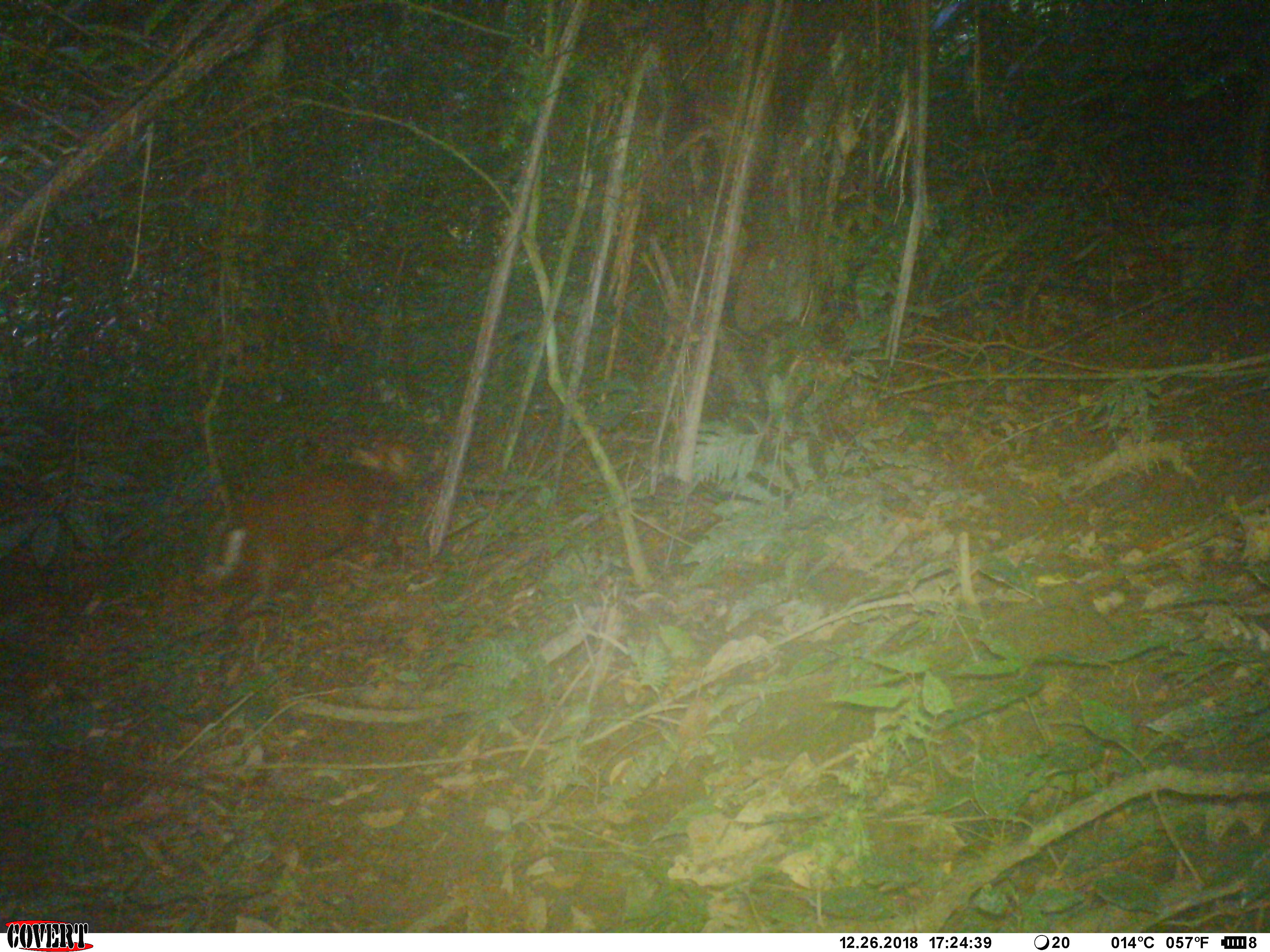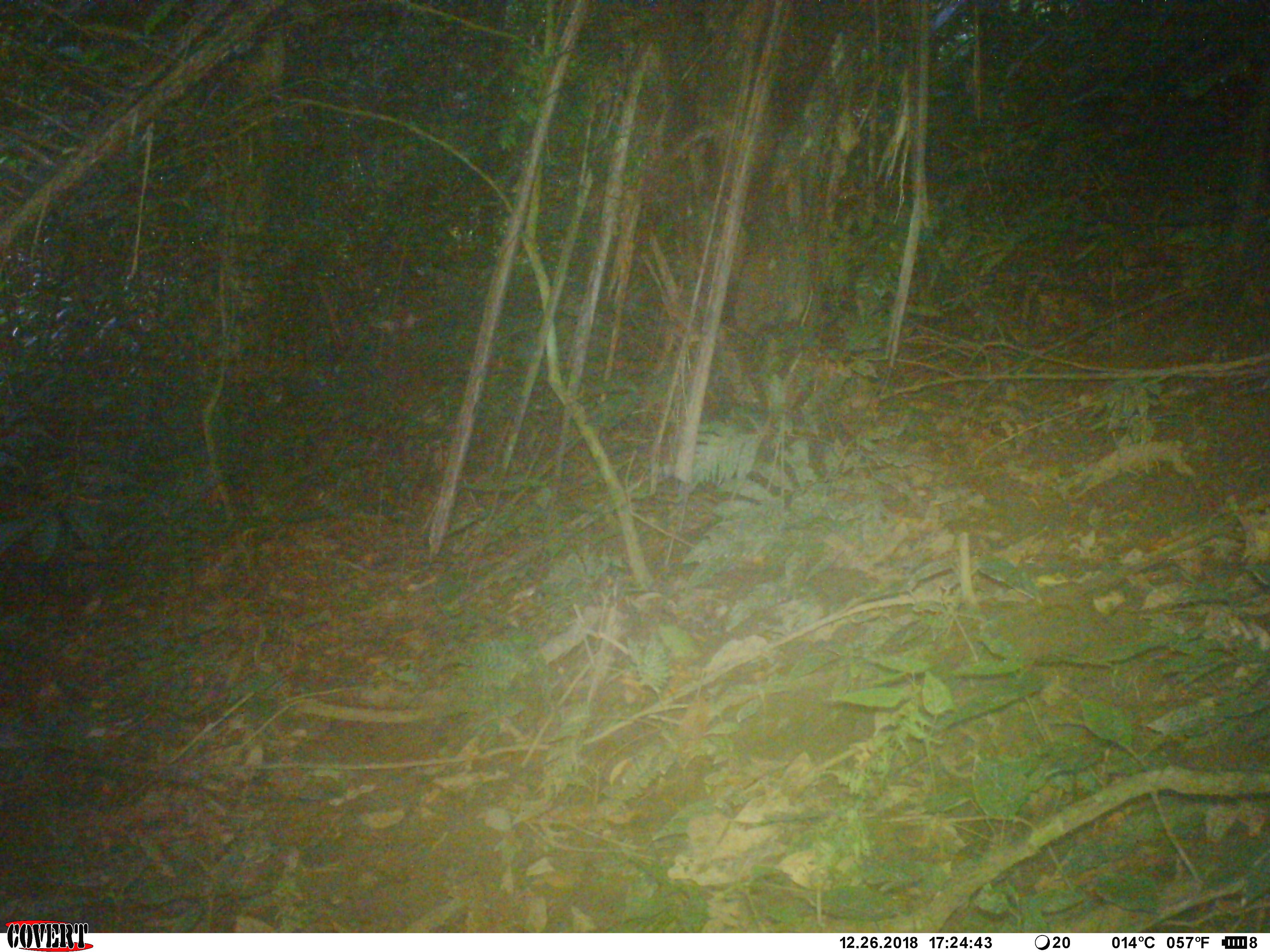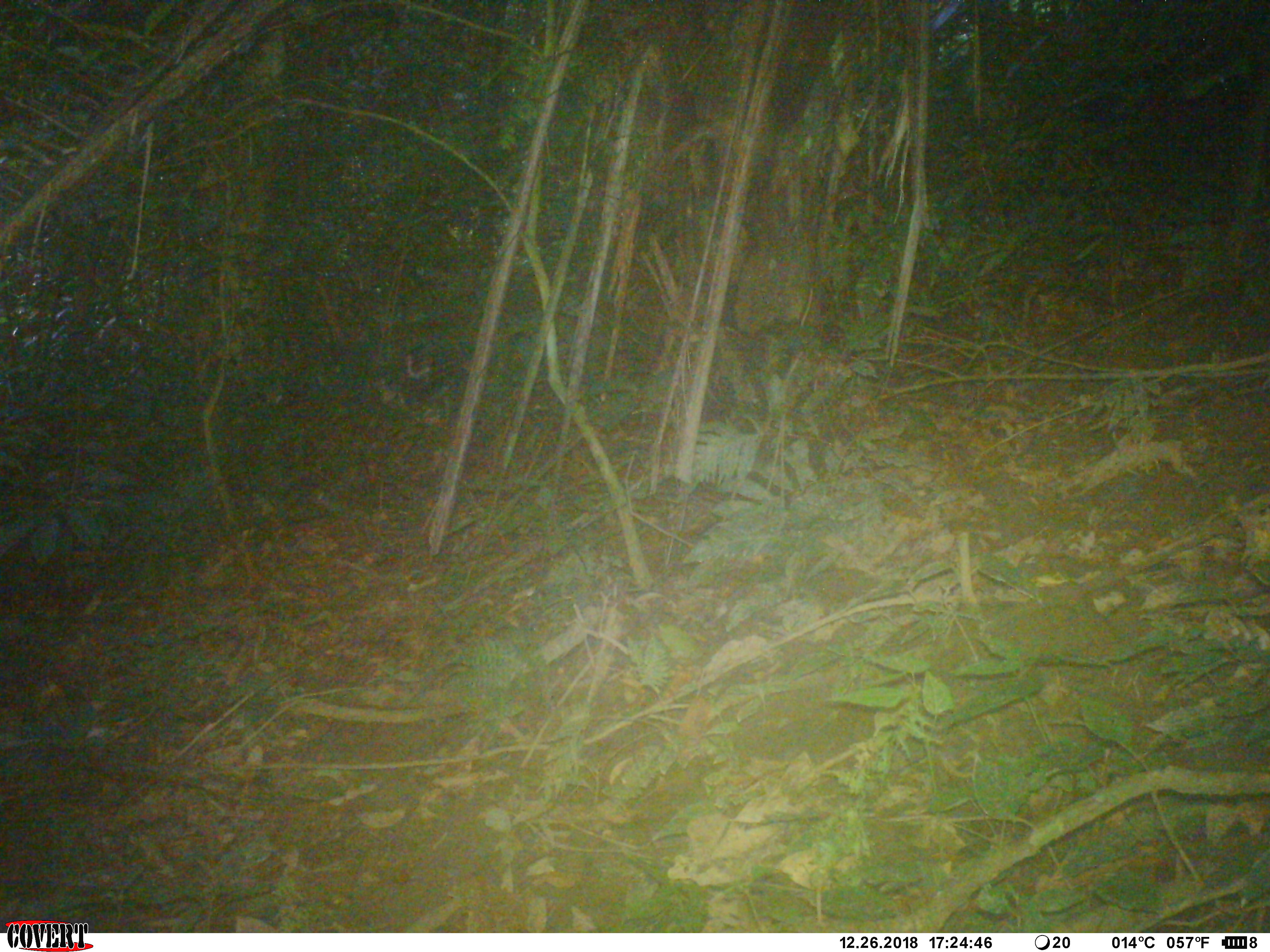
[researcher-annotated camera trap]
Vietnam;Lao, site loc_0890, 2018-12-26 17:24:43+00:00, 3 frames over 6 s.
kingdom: Animalia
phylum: Chordata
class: Mammalia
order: Artiodactyla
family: Cervidae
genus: Muntiacus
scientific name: Muntiacus rooseveltorum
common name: roosevelt's muntjac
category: roosevelts muntjac group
Roosevelts muntjac group (roosevelt's muntjac) (Muntiacus rooseveltorum). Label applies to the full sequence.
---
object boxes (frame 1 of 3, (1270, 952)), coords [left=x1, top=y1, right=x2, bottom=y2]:
roosevelts muntjac group: [left=196, top=437, right=432, bottom=624]